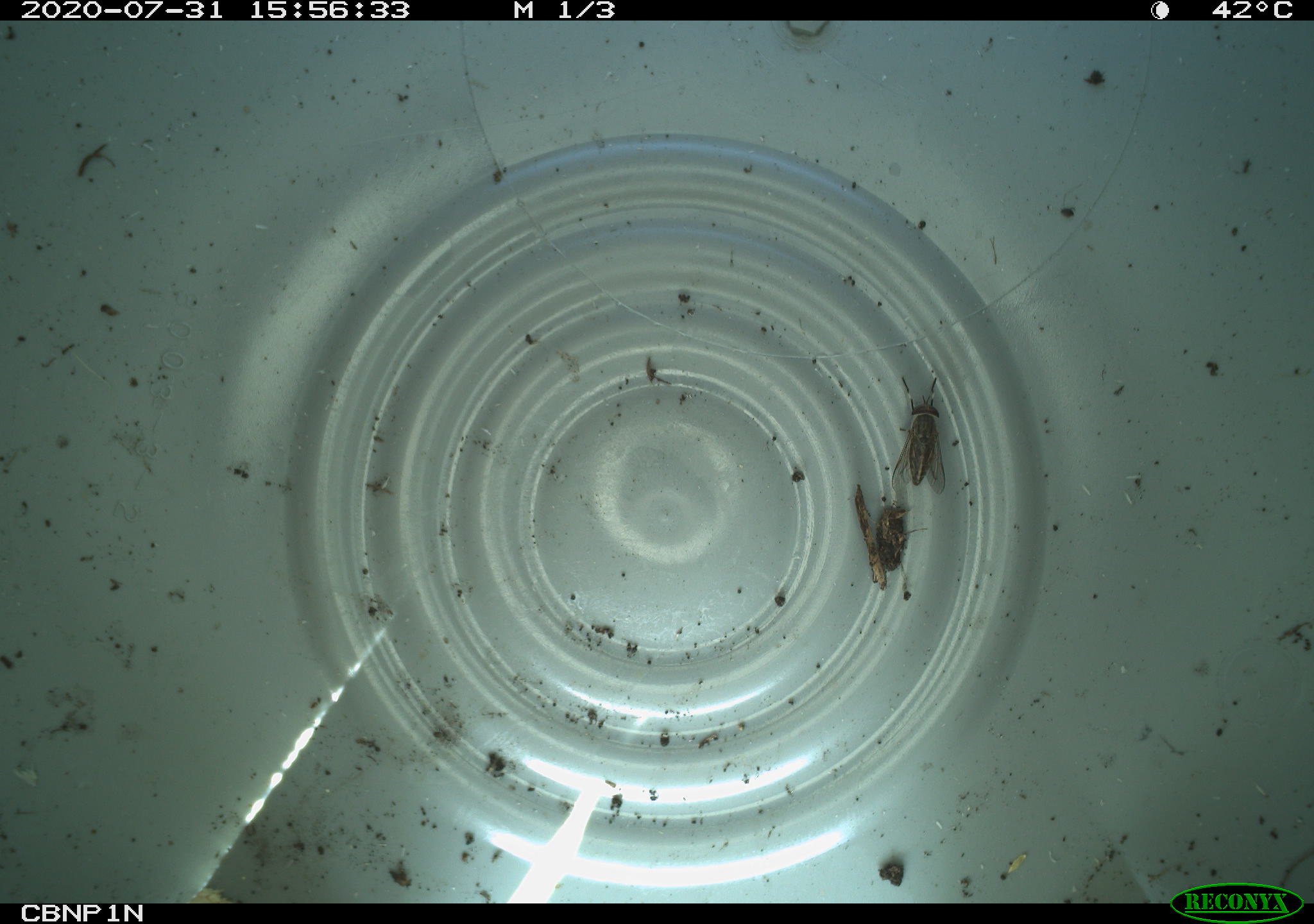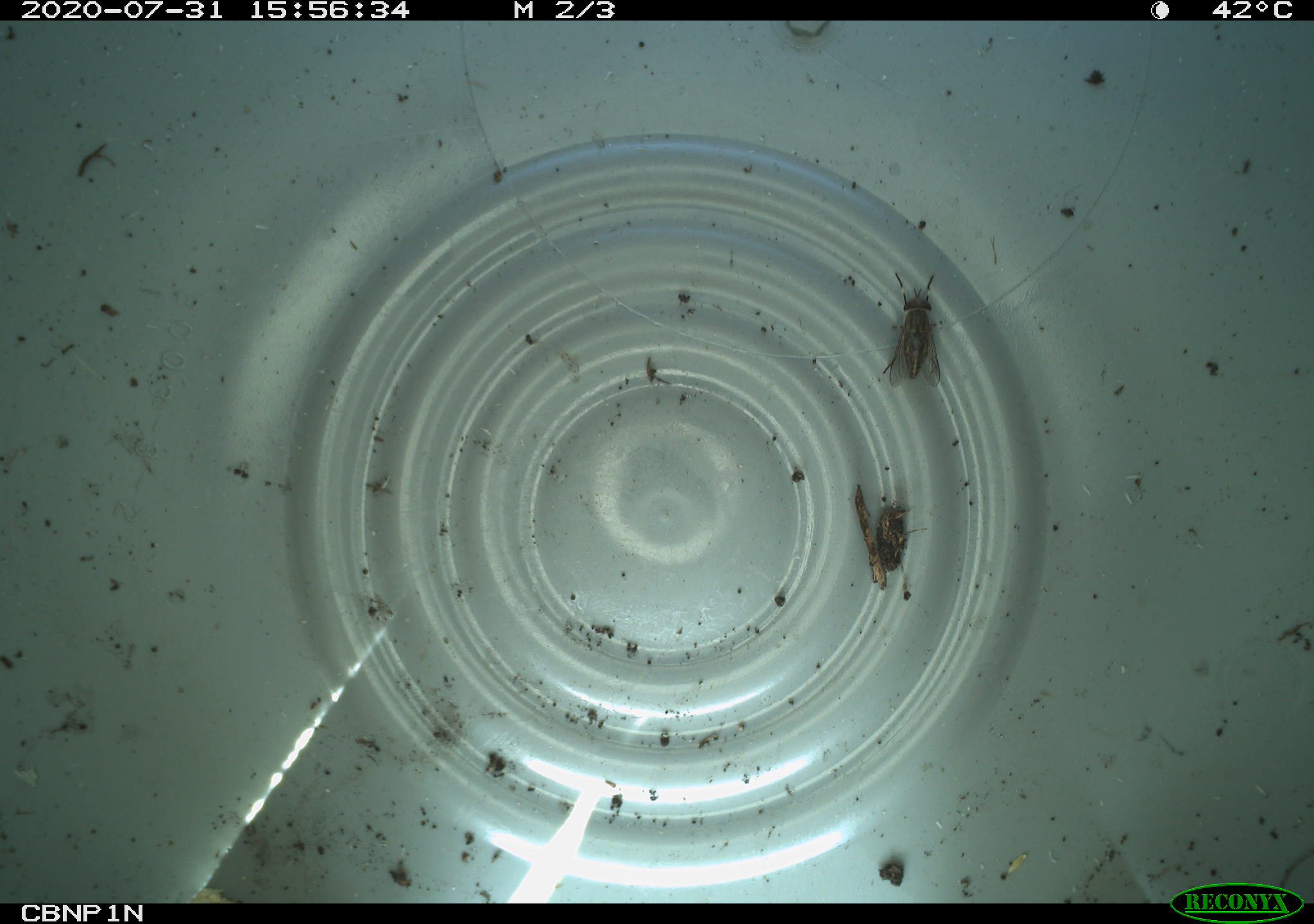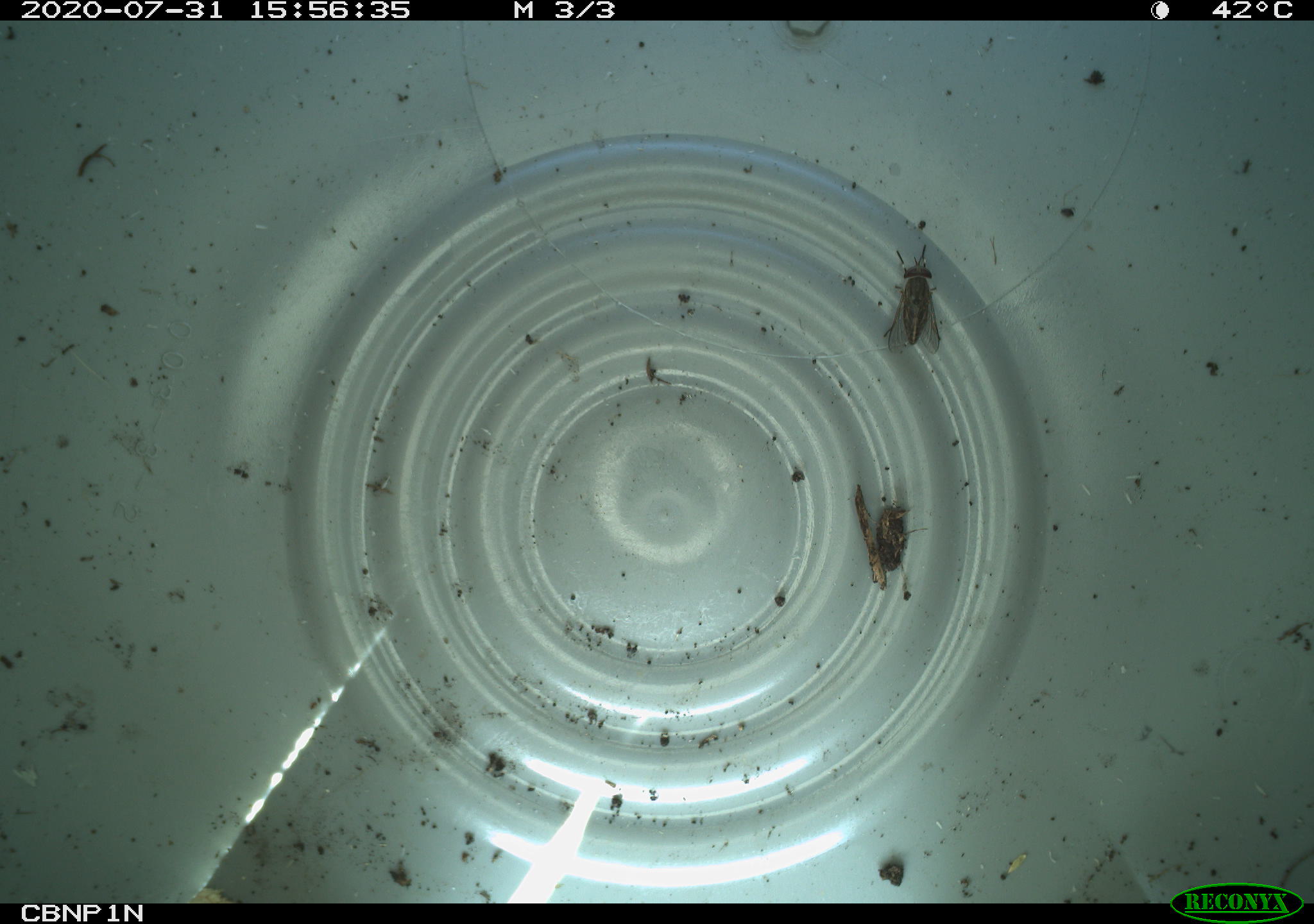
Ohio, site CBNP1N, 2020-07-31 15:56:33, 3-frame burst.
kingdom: Animalia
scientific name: Animalia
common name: animal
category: invertebrate